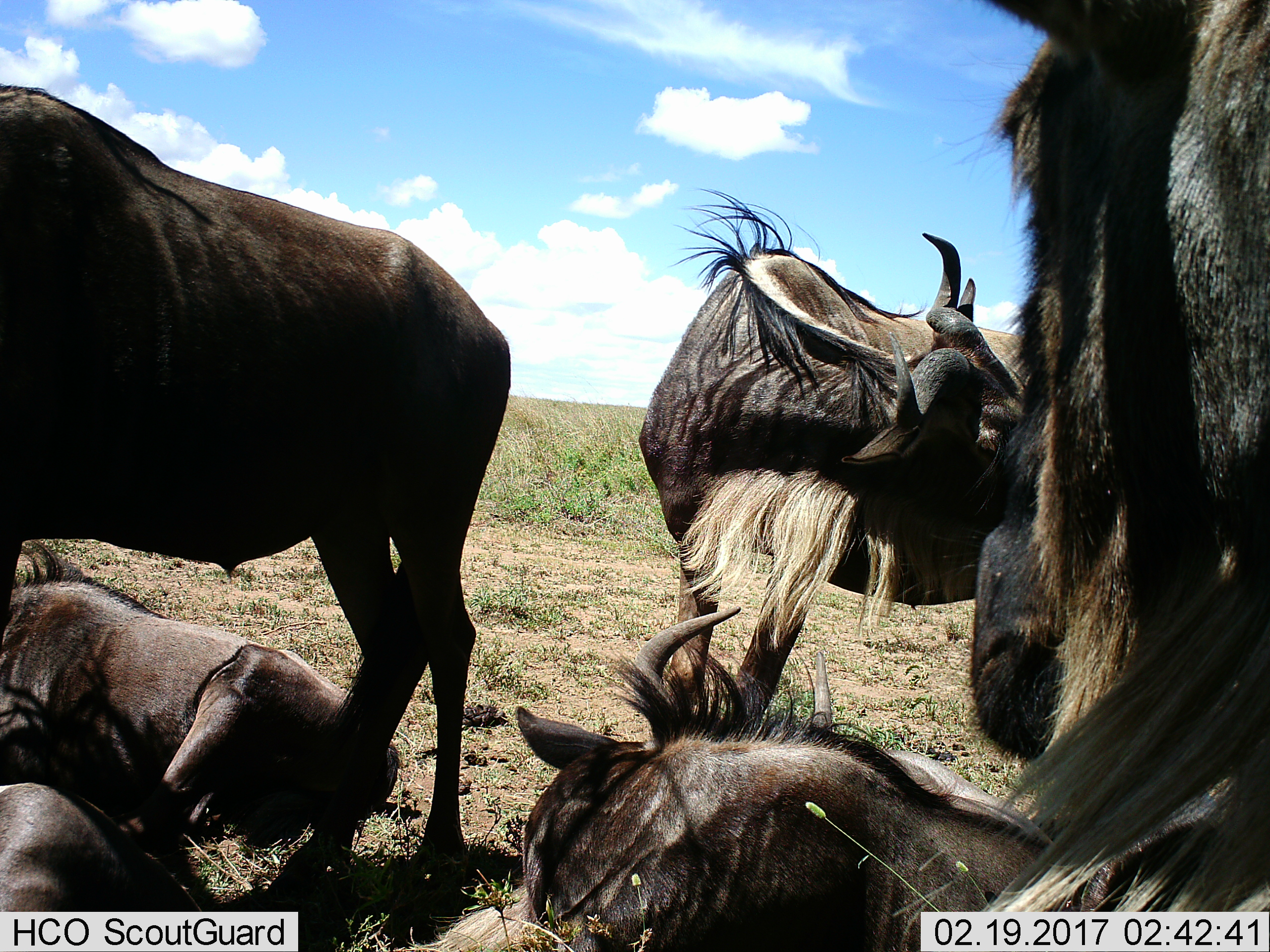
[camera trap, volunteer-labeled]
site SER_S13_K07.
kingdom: Animalia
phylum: Chordata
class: Mammalia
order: Artiodactyla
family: Bovidae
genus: Connochaetes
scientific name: Connochaetes taurinus taurinus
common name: blue wildebeest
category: wildebeestblue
Wildebeestblue (blue wildebeest) (Connochaetes taurinus taurinus), count 6. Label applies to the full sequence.